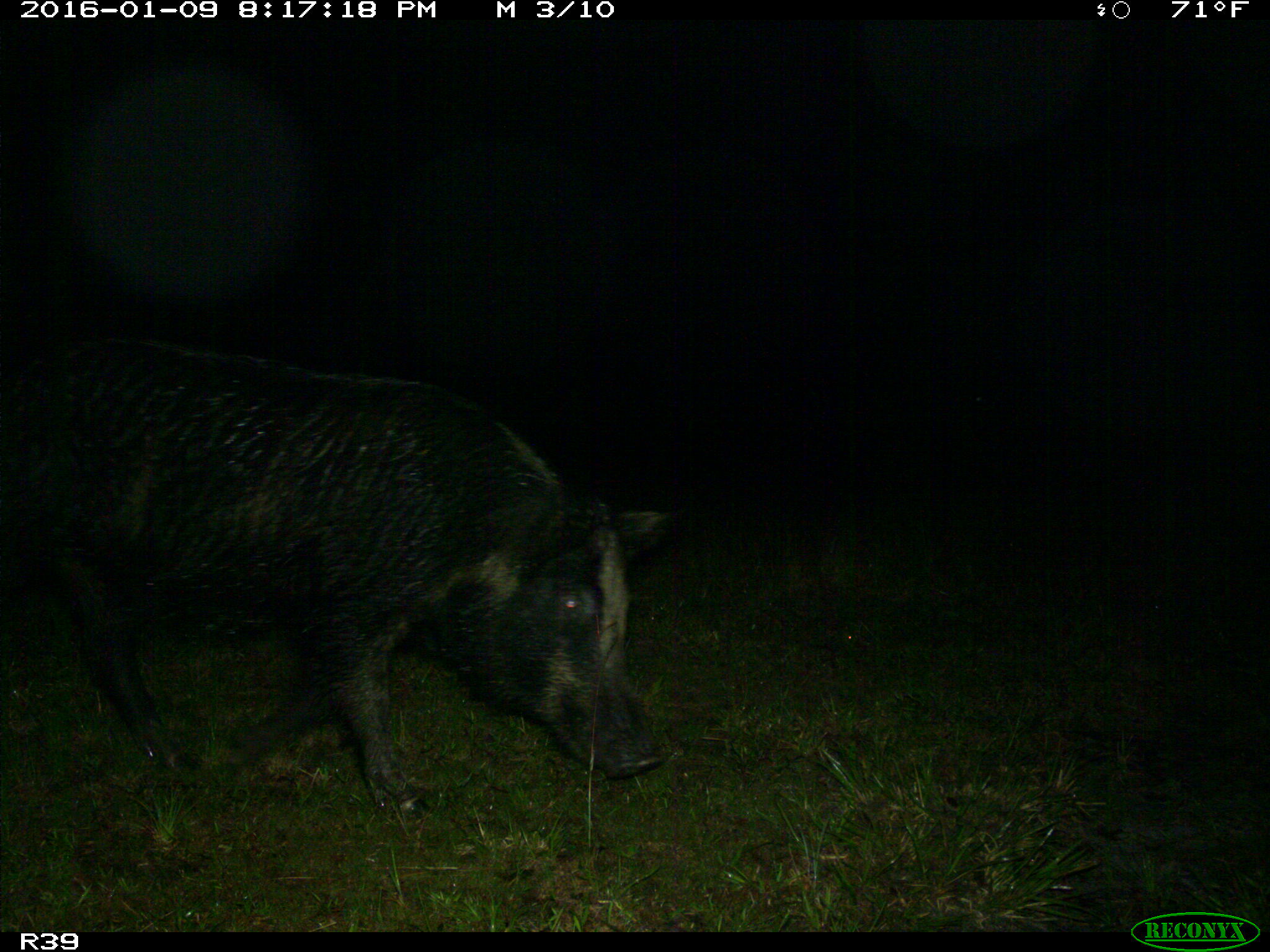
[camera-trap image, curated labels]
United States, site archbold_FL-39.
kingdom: Animalia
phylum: Chordata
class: Mammalia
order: Artiodactyla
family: Suidae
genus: Sus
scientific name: Sus scrofa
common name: wild boar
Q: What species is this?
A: Sus scrofa (wild boar).